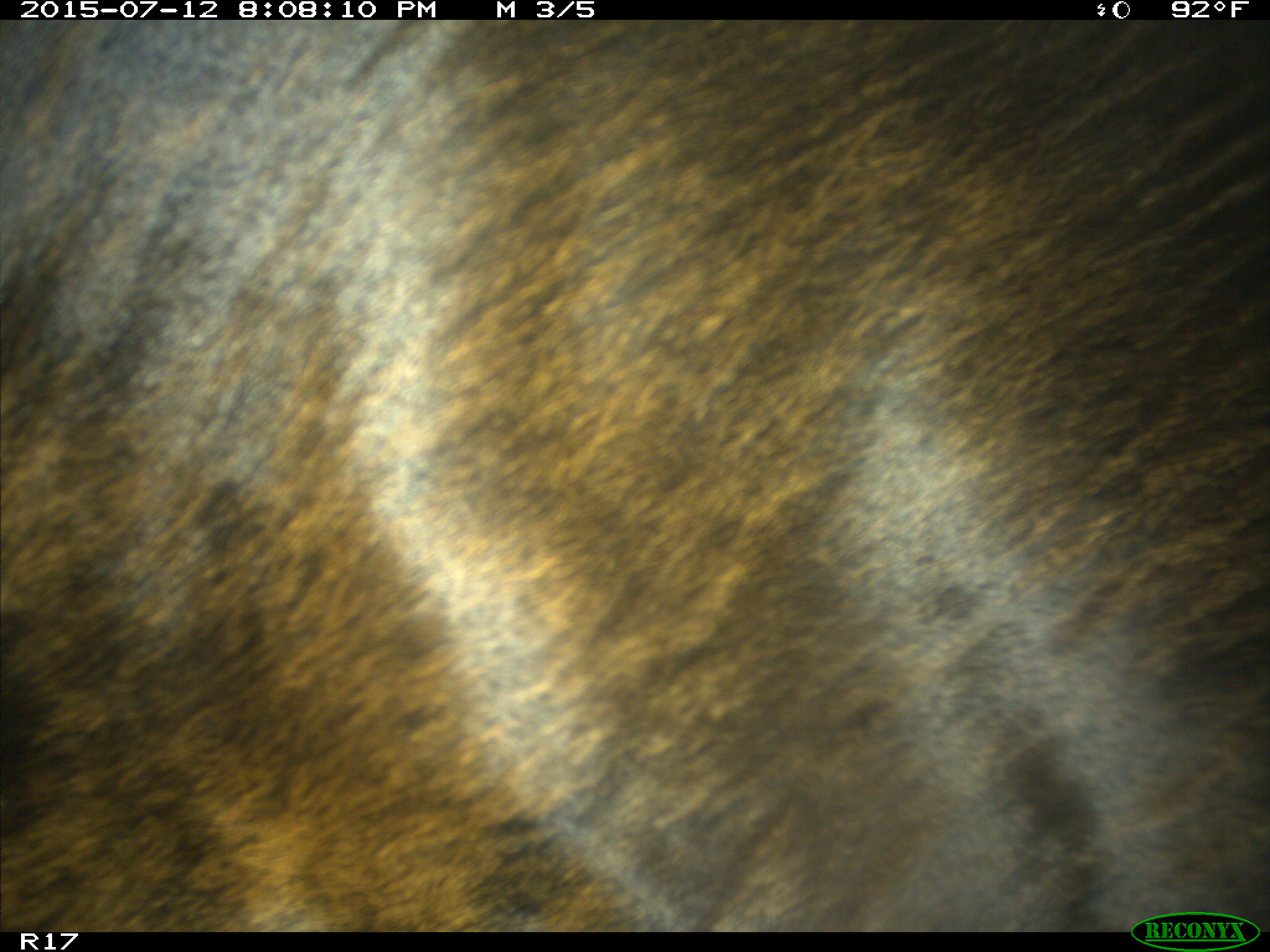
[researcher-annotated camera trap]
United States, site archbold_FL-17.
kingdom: Animalia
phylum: Chordata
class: Mammalia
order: Artiodactyla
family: Bovidae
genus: Bos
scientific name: Bos taurus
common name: domestic cow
Bos taurus (domestic cow).